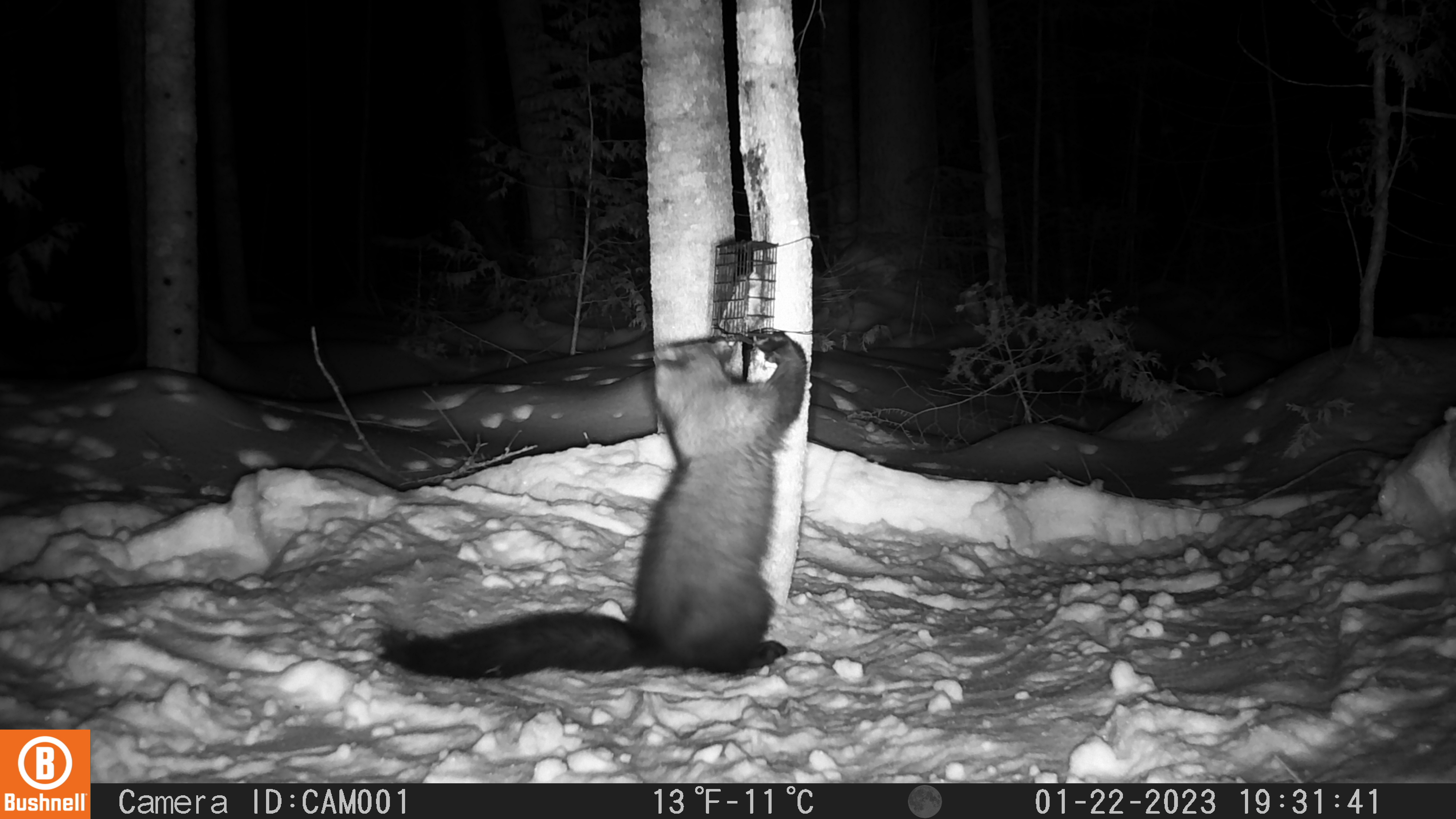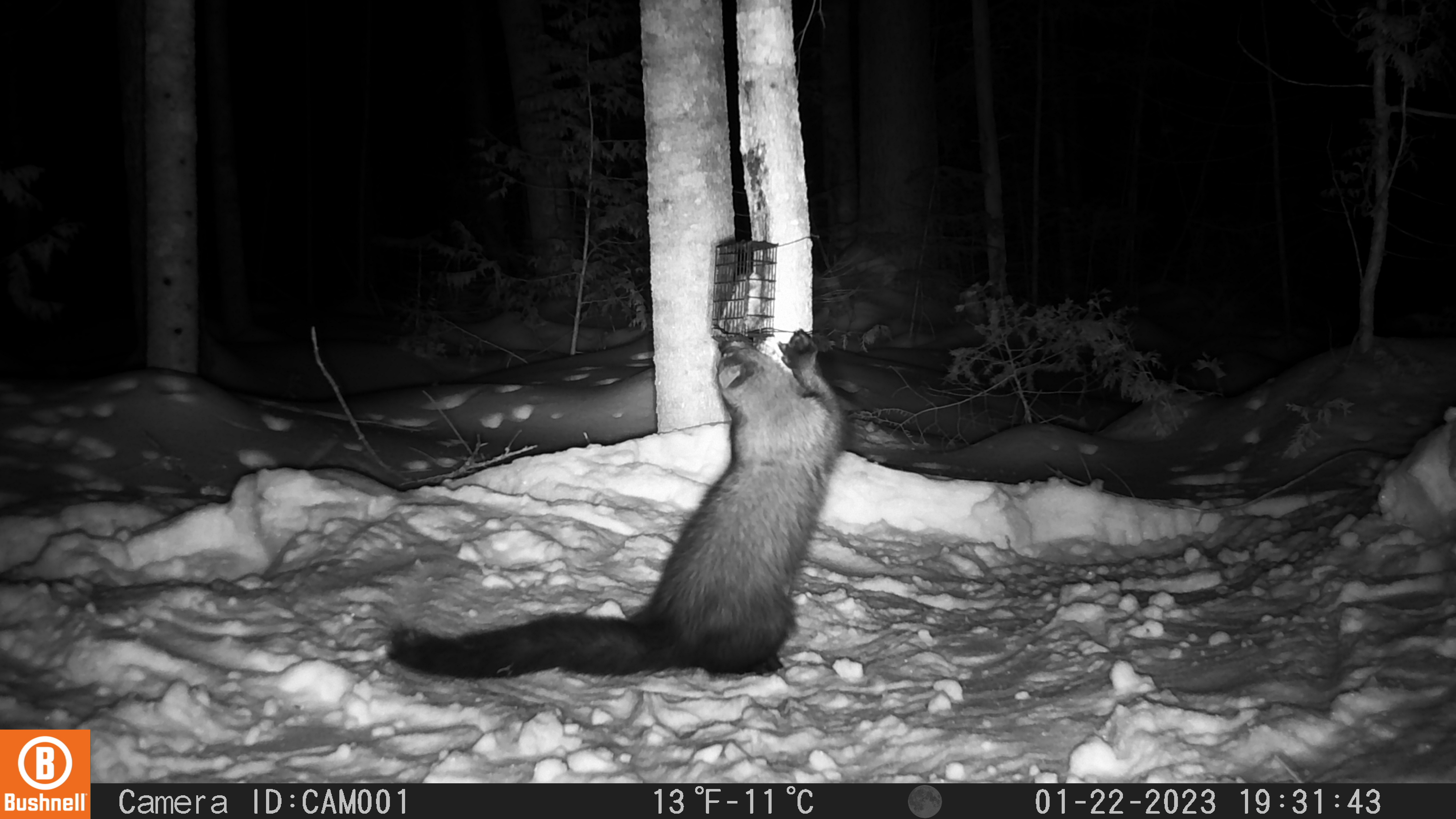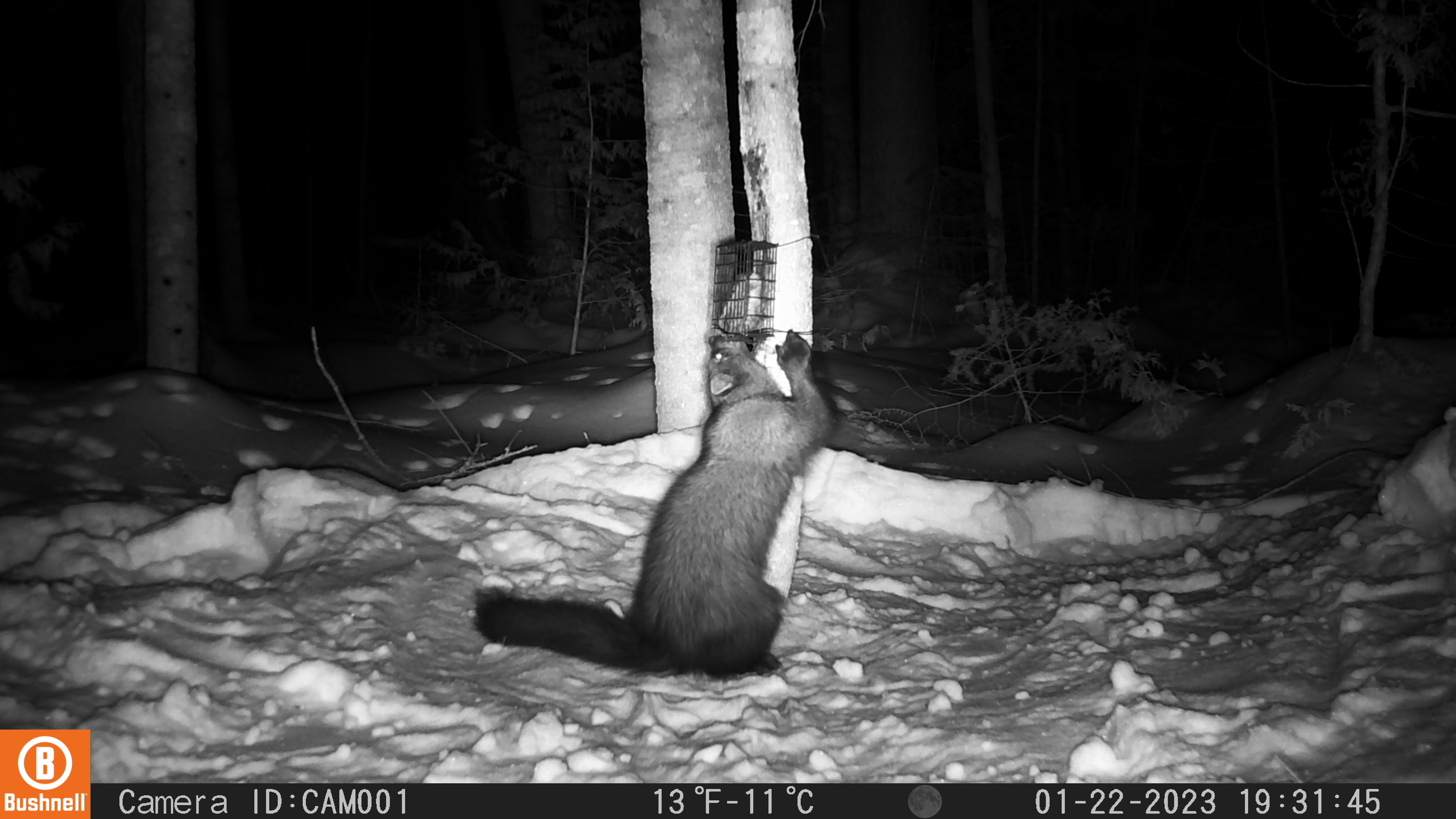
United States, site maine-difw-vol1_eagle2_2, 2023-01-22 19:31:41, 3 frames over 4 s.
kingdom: Animalia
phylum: Chordata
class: Mammalia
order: Carnivora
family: Mustelidae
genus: Pekania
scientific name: Pekania pennanti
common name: fisher